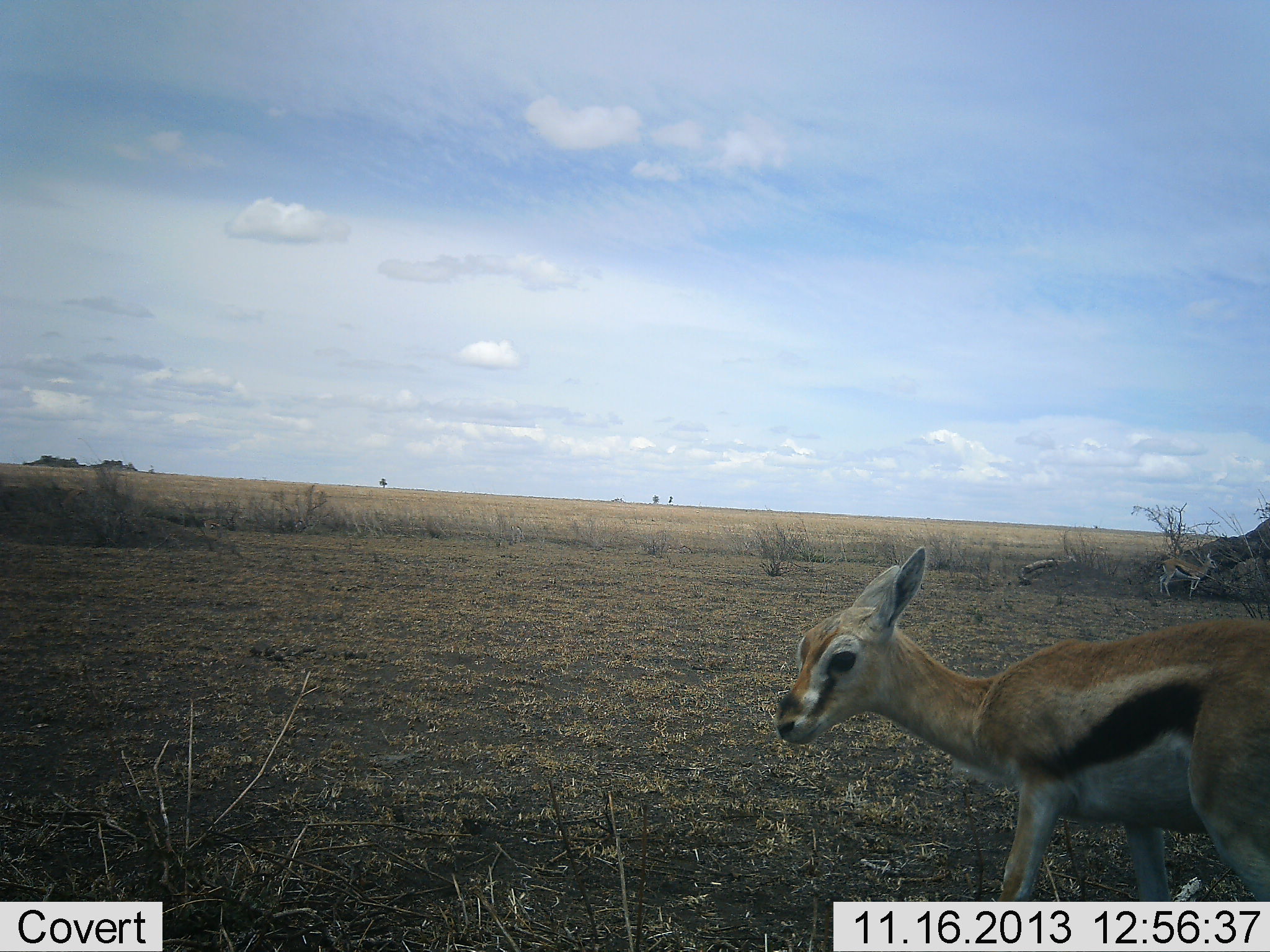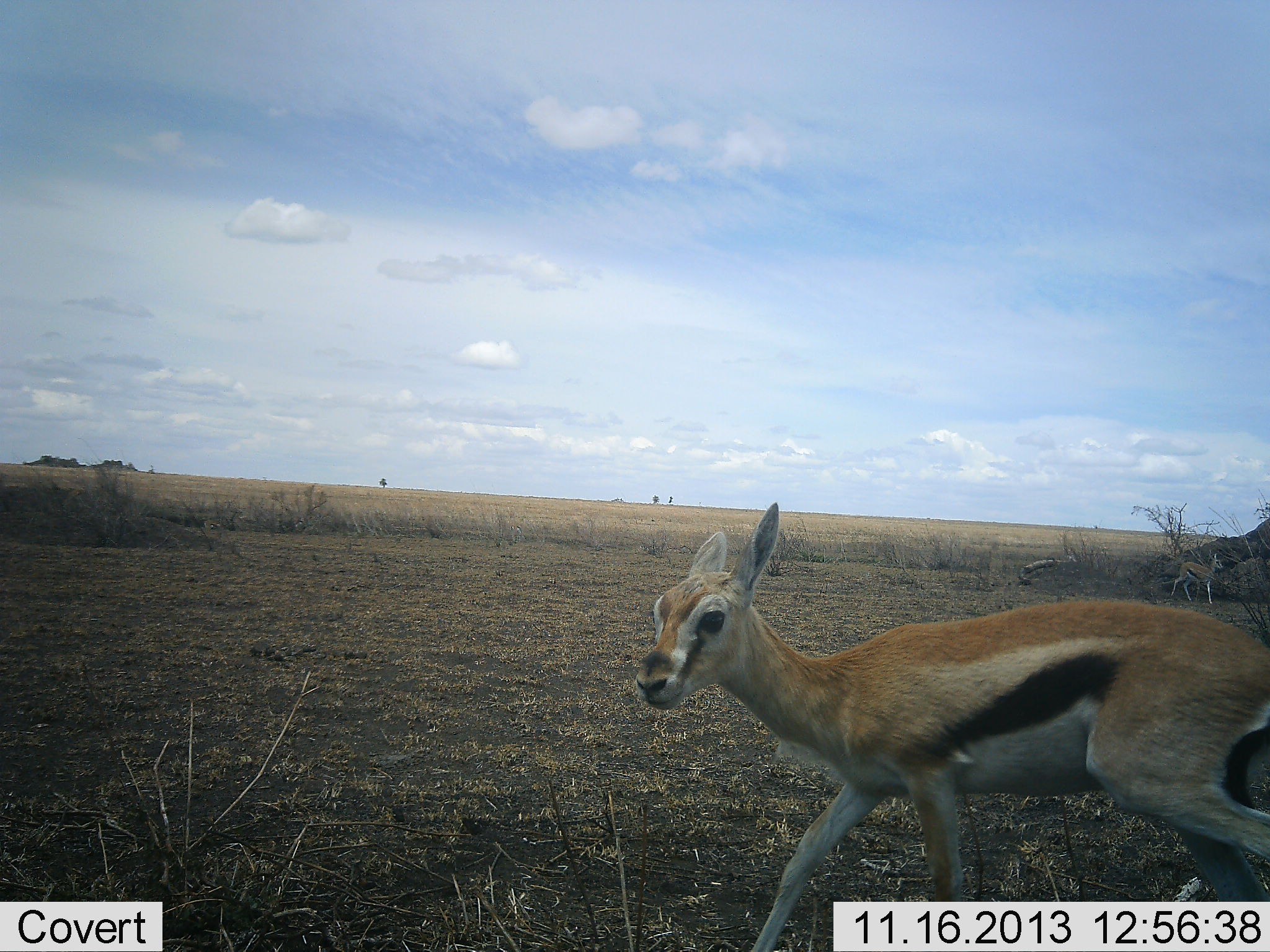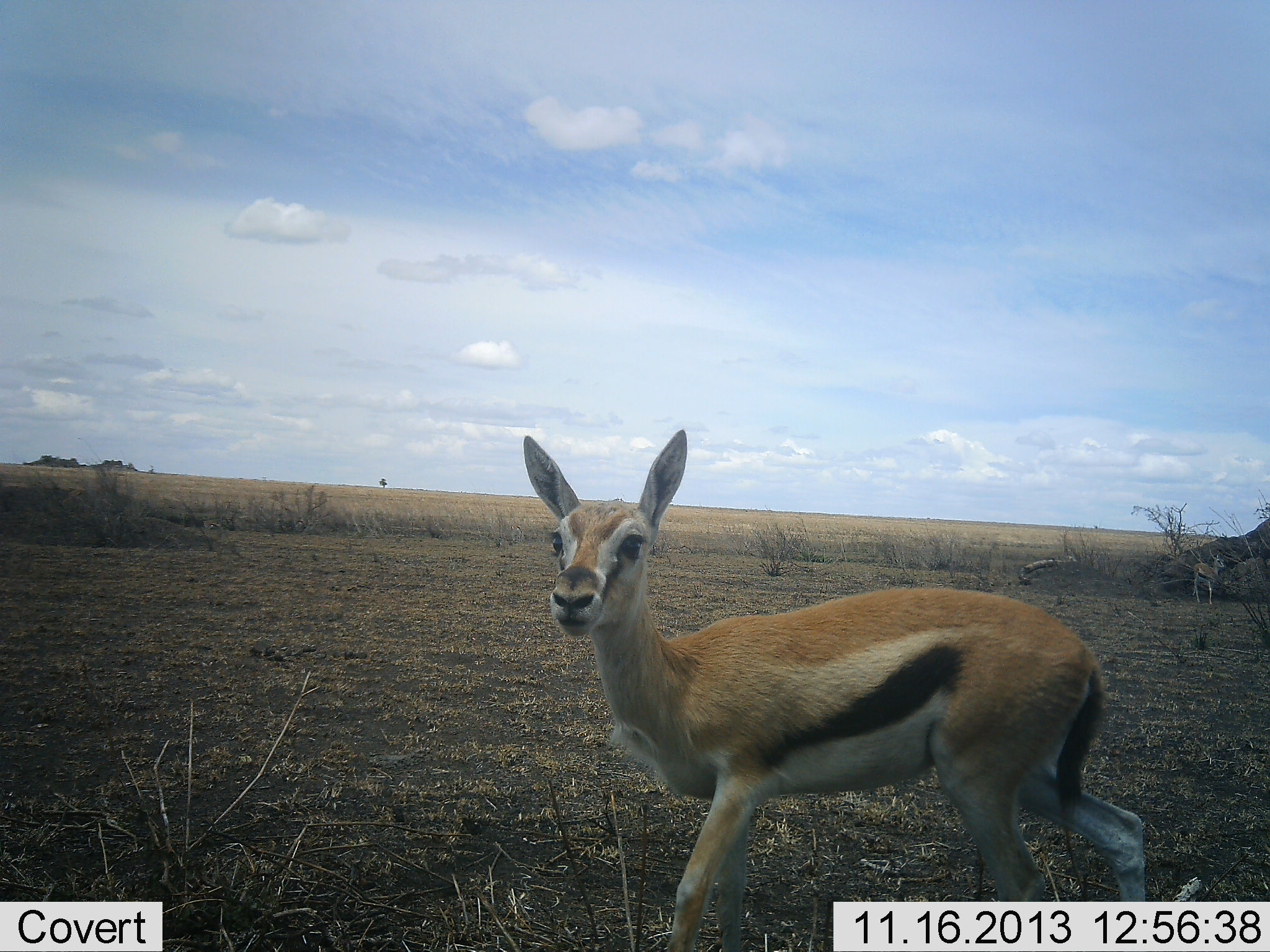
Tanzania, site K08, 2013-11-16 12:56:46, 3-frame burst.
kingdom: Animalia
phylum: Chordata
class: Mammalia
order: Artiodactyla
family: Bovidae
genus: Eudorcas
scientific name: Eudorcas thomsonii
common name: thomson's gazelle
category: gazellethomsons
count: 2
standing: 0%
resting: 0%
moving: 100%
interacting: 0%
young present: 20%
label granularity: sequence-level